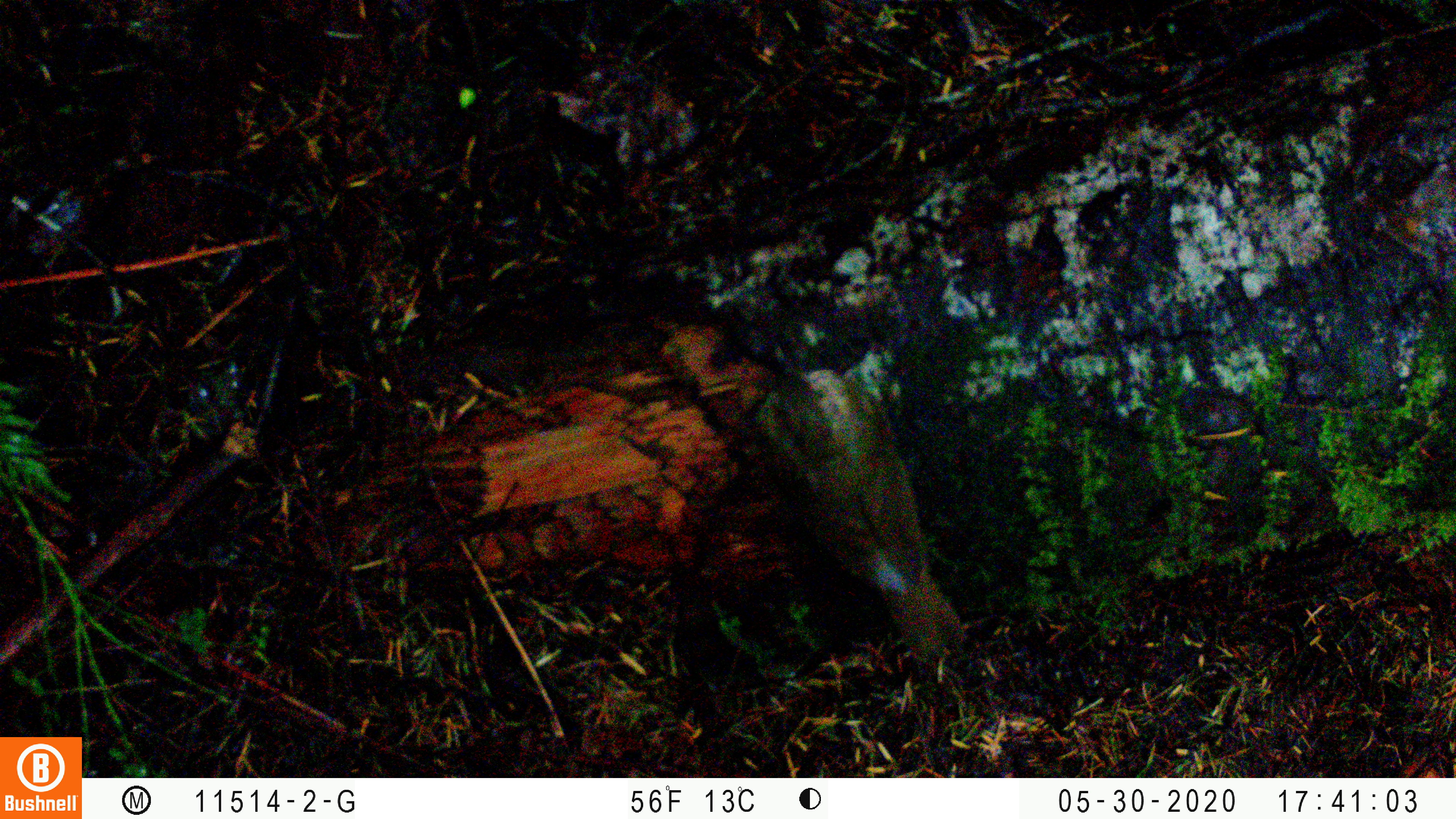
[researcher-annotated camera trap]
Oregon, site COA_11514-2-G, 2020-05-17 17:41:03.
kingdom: Animalia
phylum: Chordata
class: Aves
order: Passeriformes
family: Turdidae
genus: Catharus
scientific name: Catharus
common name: brown thrushes and nightingale-thrushes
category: catharus species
Catharus species (brown thrushes and nightingale-thrushes) (Catharus).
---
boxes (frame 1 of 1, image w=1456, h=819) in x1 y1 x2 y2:
catharus species: 740 335 978 679